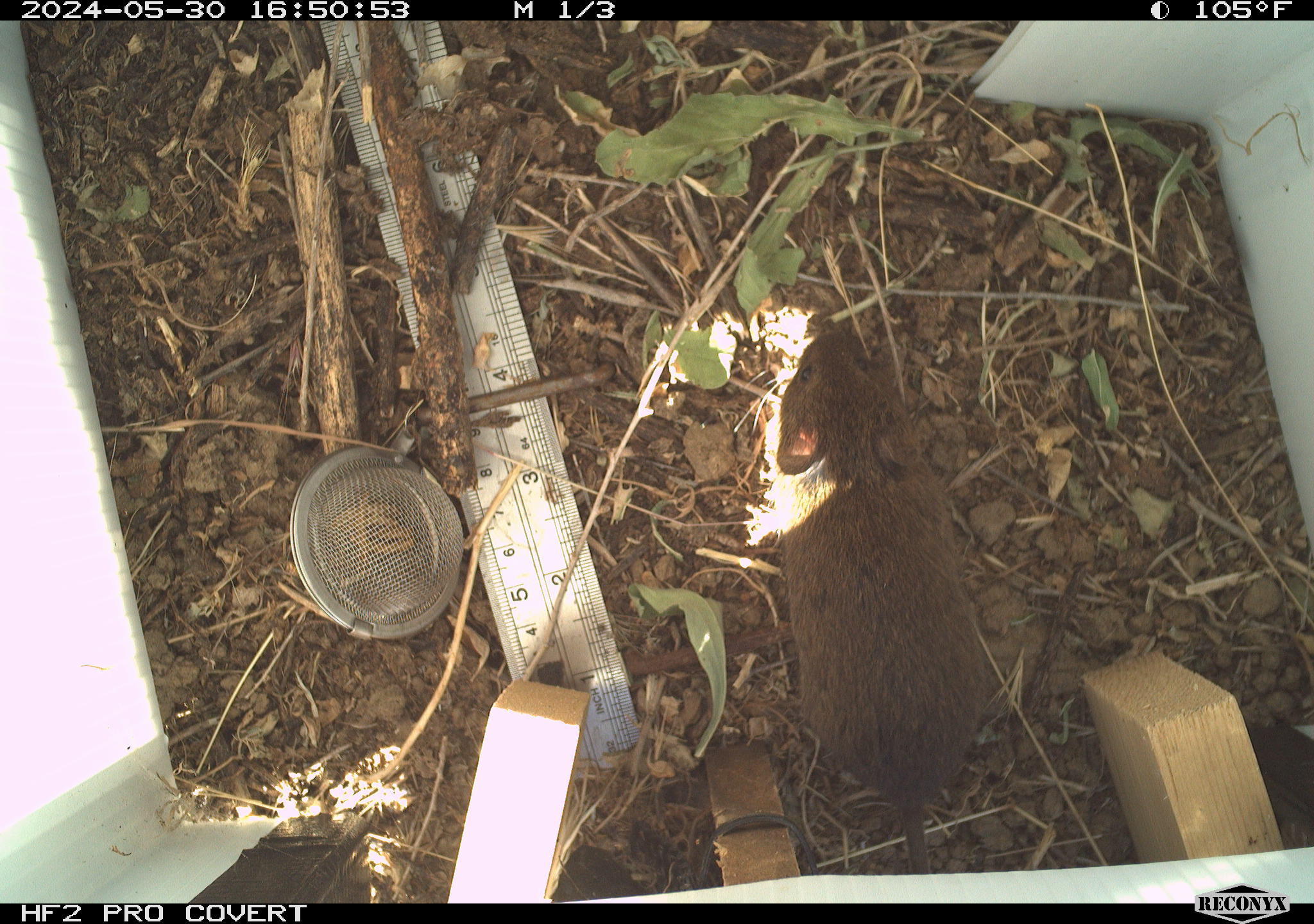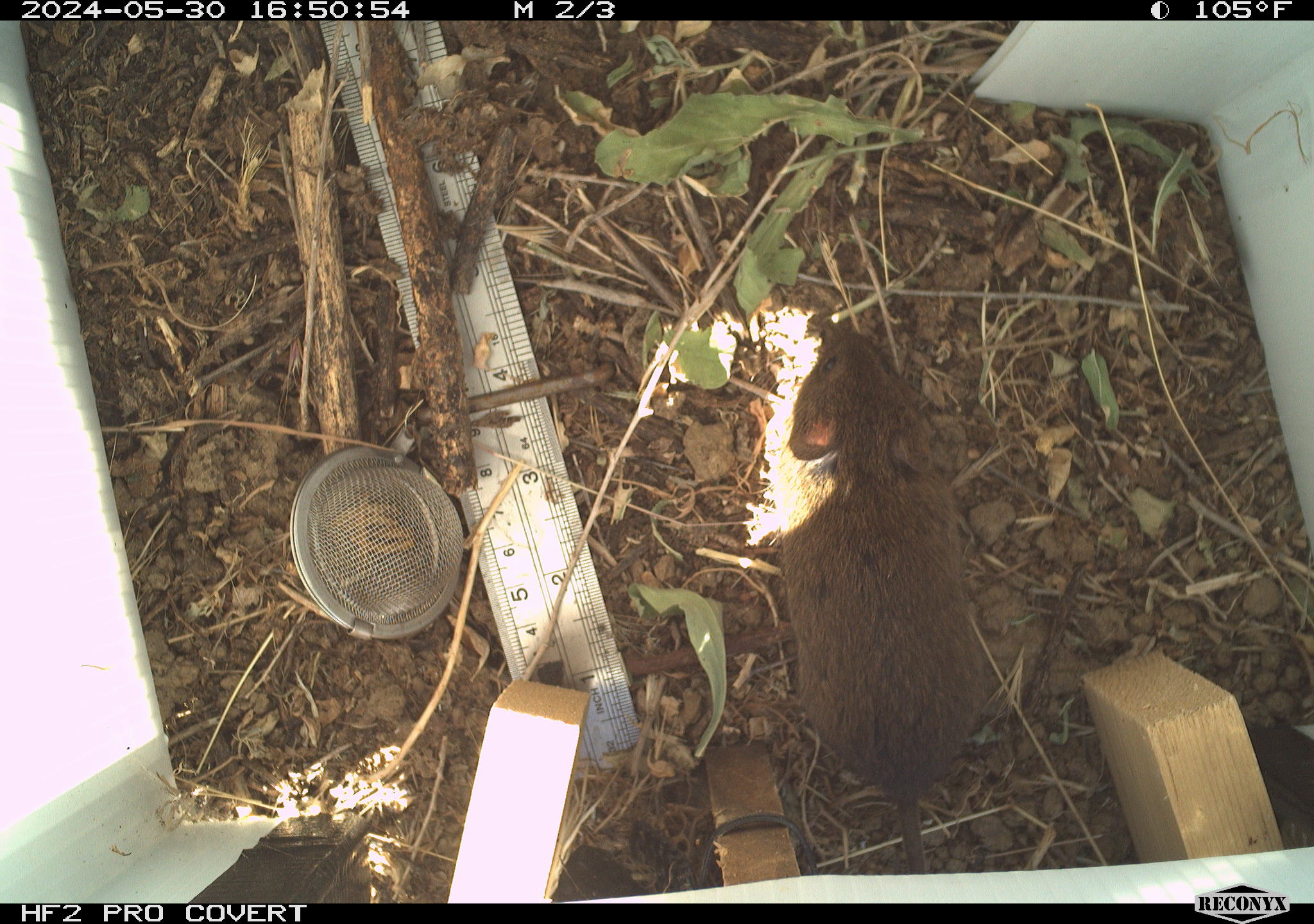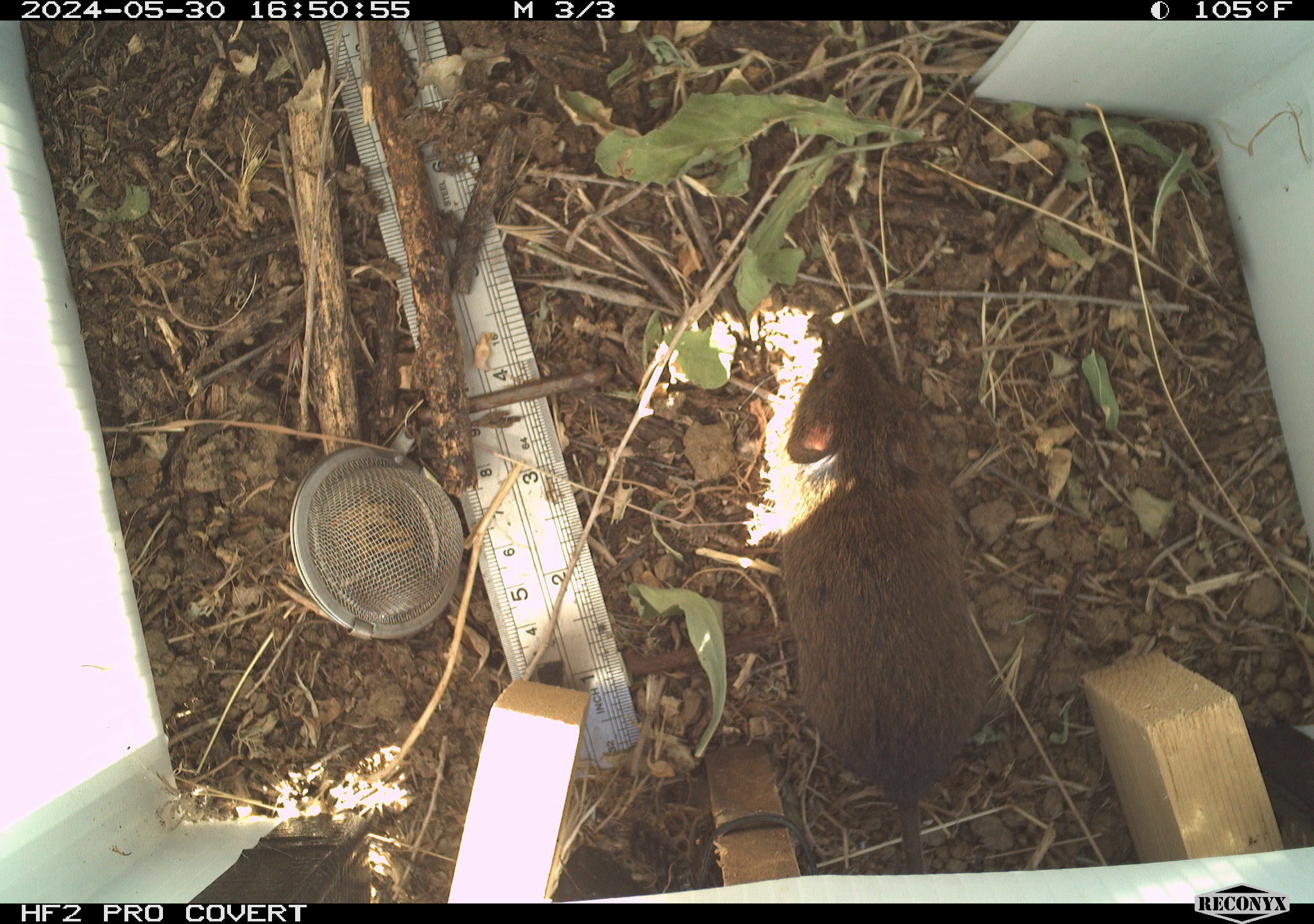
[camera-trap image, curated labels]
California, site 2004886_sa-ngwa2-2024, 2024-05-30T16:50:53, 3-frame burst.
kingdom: Animalia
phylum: Chordata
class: Mammalia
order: Rodentia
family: Cricetidae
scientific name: Arvicolinae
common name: voles, lemmings, and muskrats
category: arvicolinae subfamily